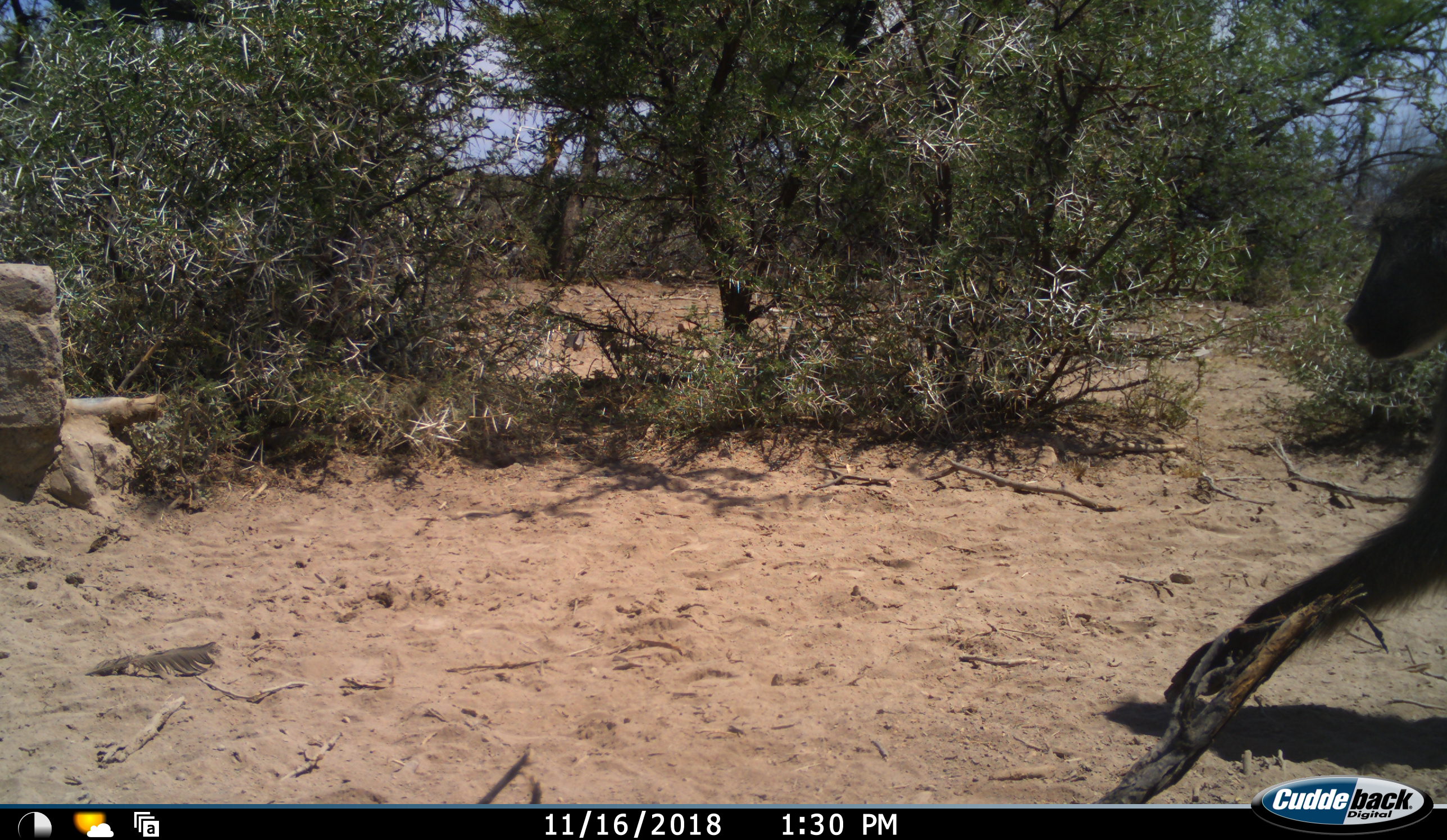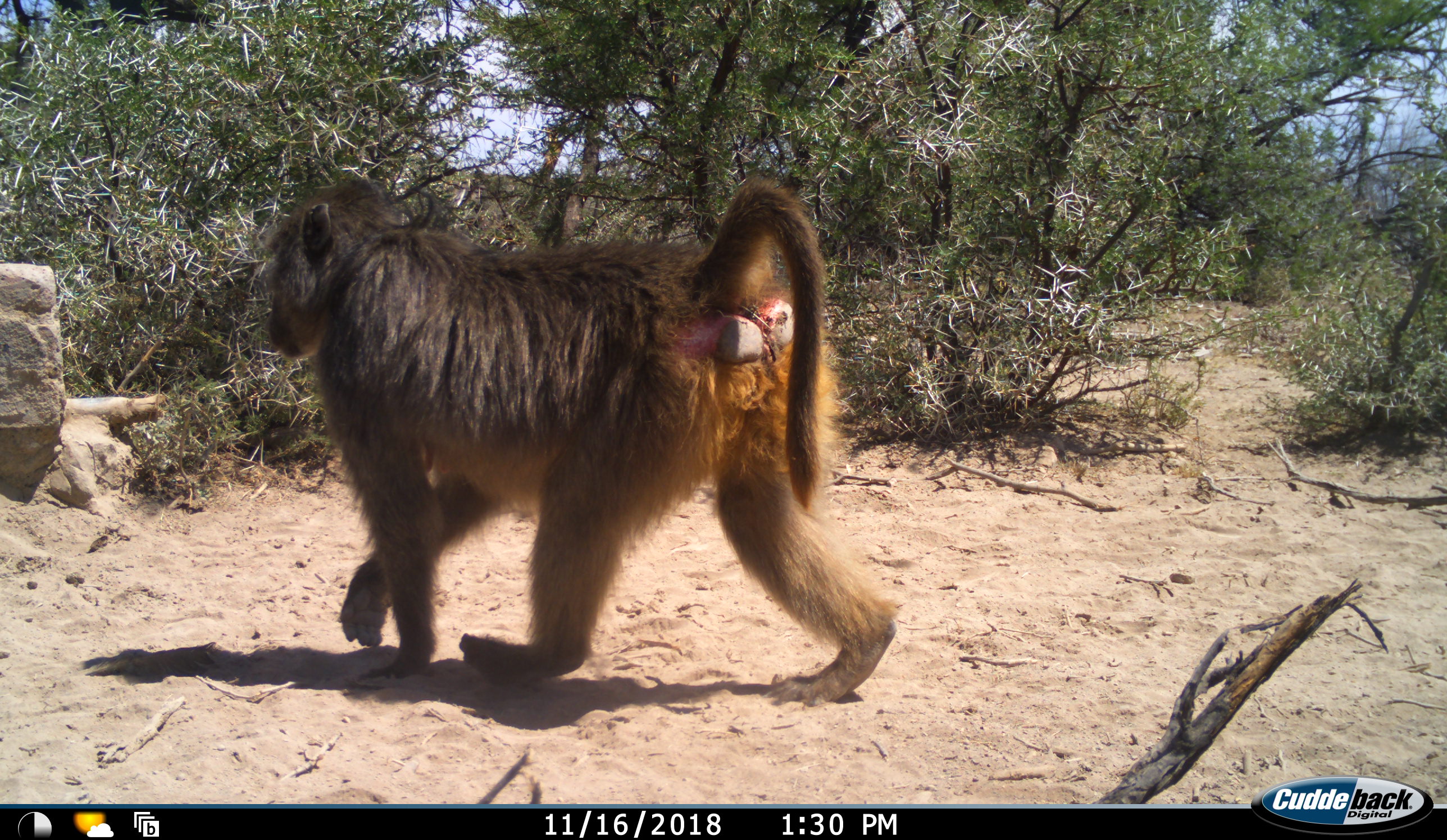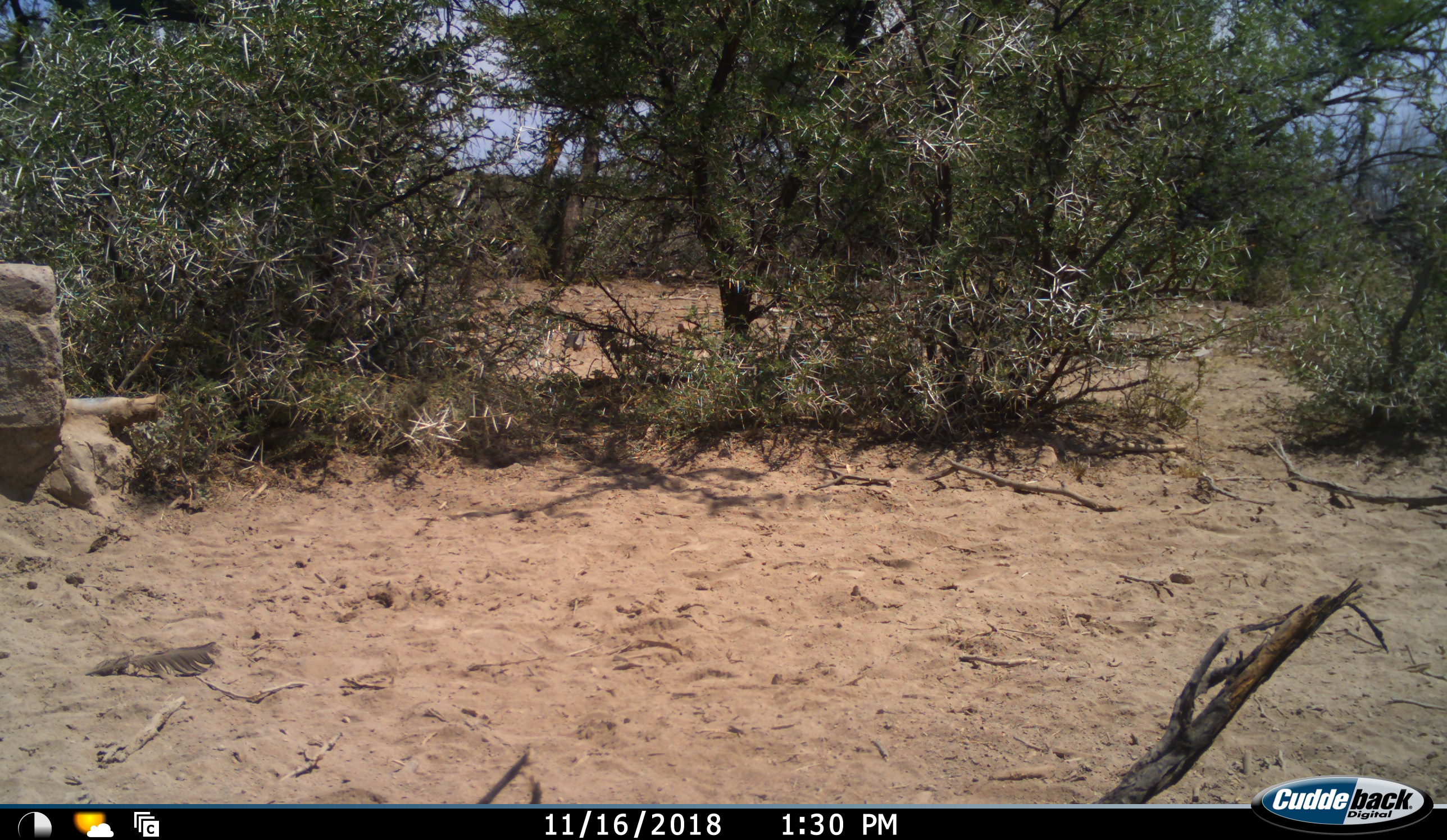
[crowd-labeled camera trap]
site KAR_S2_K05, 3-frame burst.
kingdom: Animalia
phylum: Chordata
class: Mammalia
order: Primates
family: Cercopithecidae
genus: Papio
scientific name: Papio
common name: baboon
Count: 1.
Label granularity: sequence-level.